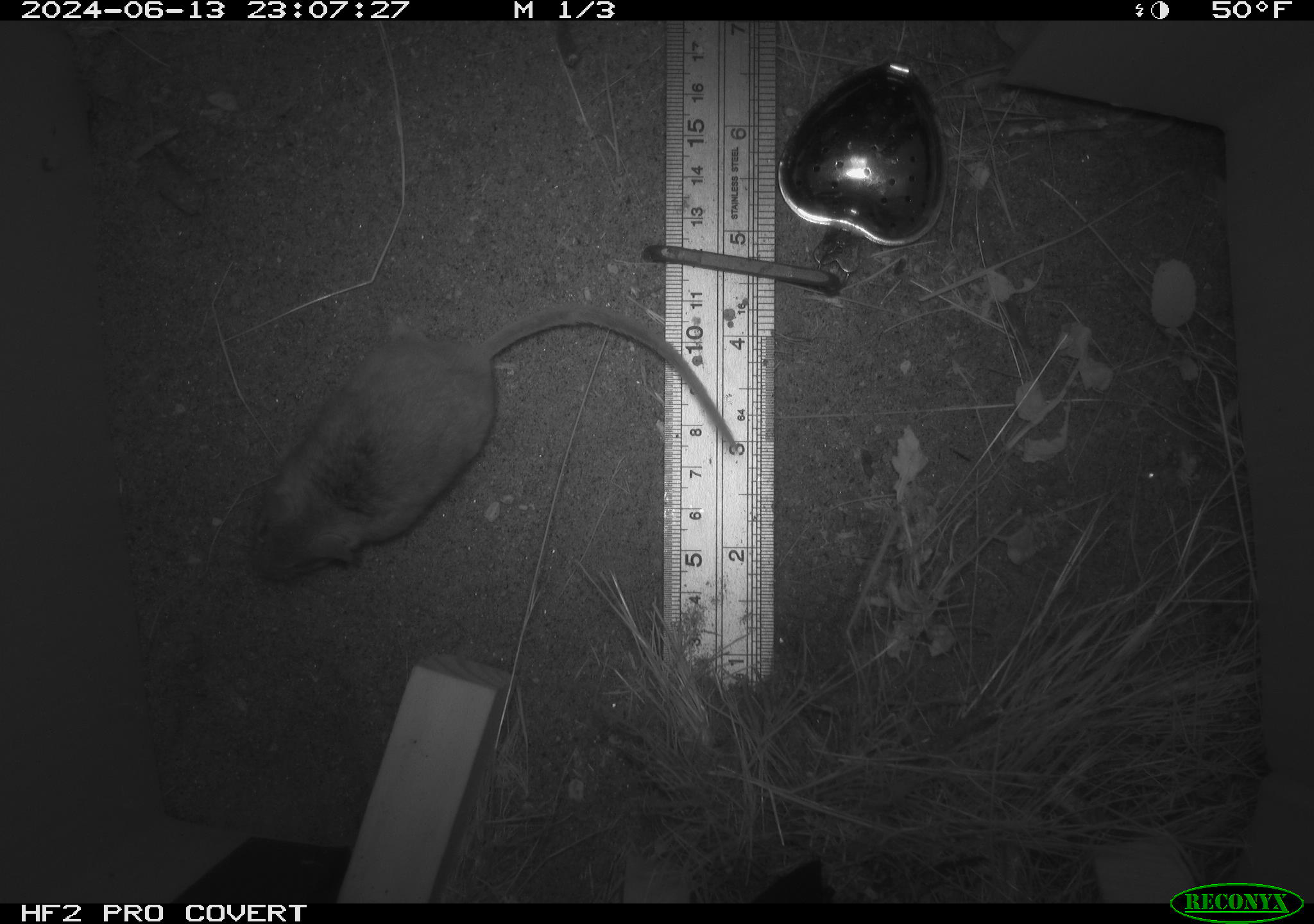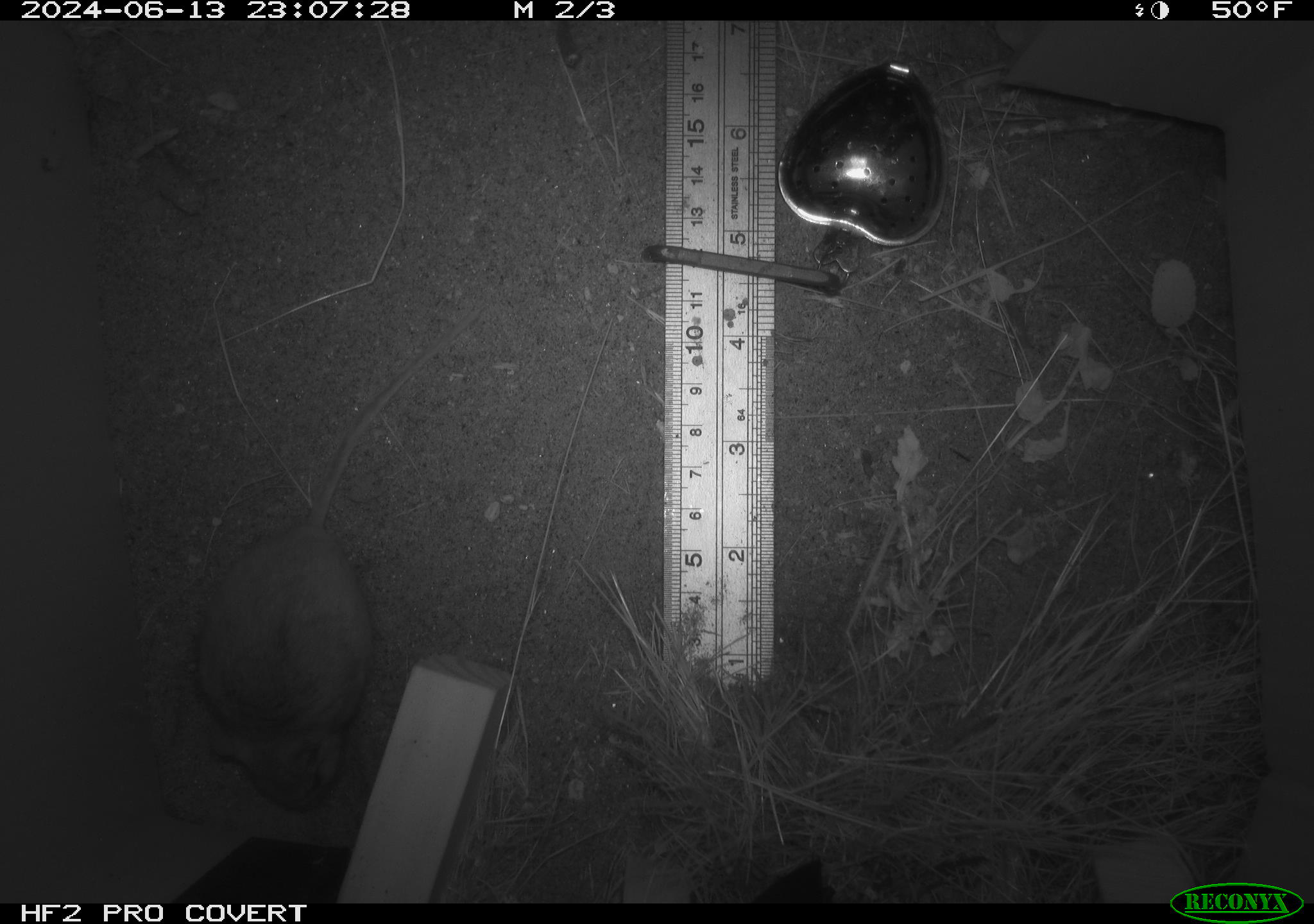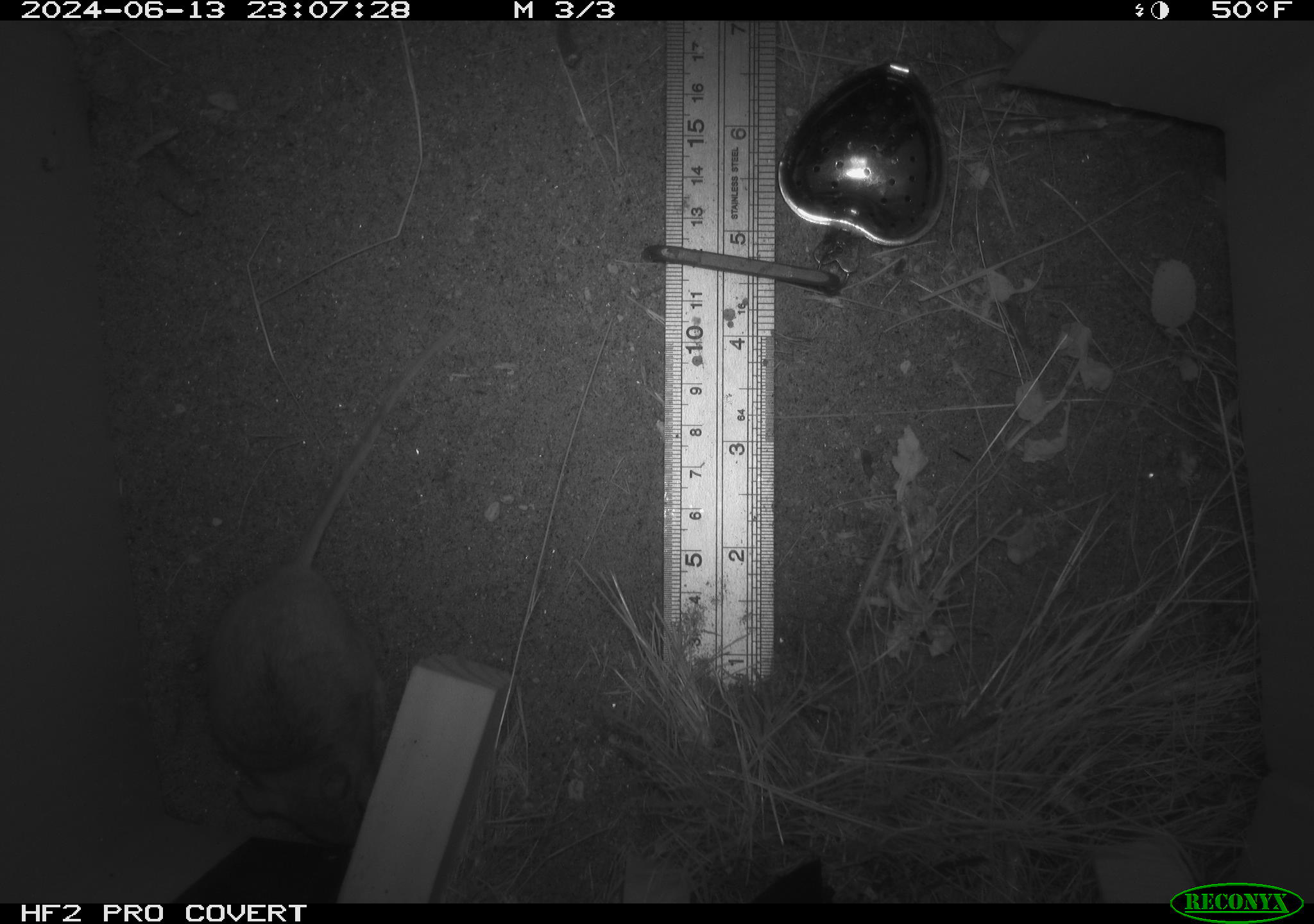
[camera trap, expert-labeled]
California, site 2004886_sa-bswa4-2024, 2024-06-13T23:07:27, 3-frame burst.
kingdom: Animalia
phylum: Chordata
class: Mammalia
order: Rodentia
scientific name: Rodentia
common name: rodent